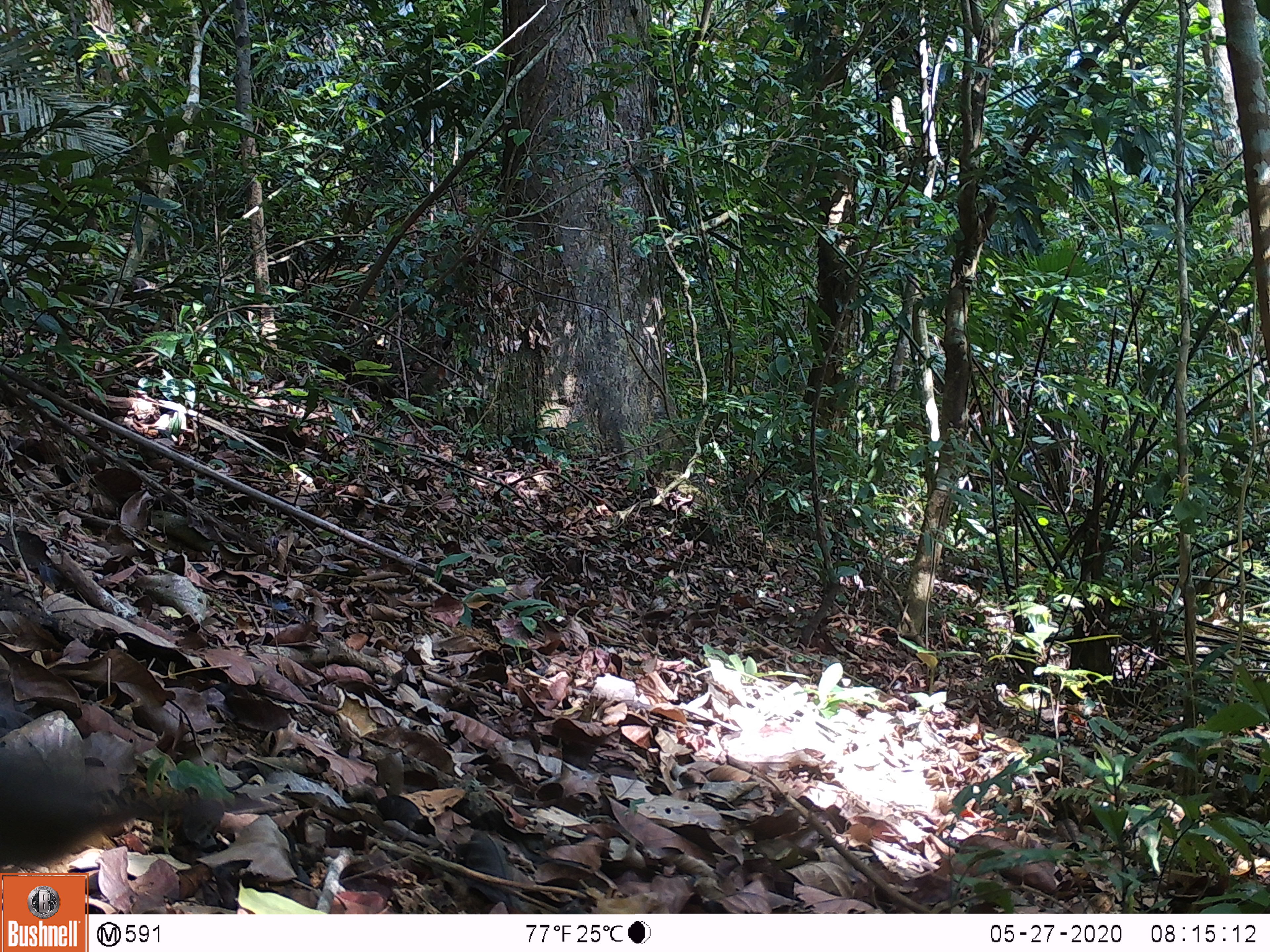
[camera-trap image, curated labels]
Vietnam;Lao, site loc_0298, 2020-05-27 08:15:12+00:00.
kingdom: Animalia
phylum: Chordata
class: Aves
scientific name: Aves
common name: bird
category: unidentified bird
Unidentified bird (bird) (Aves). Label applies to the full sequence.